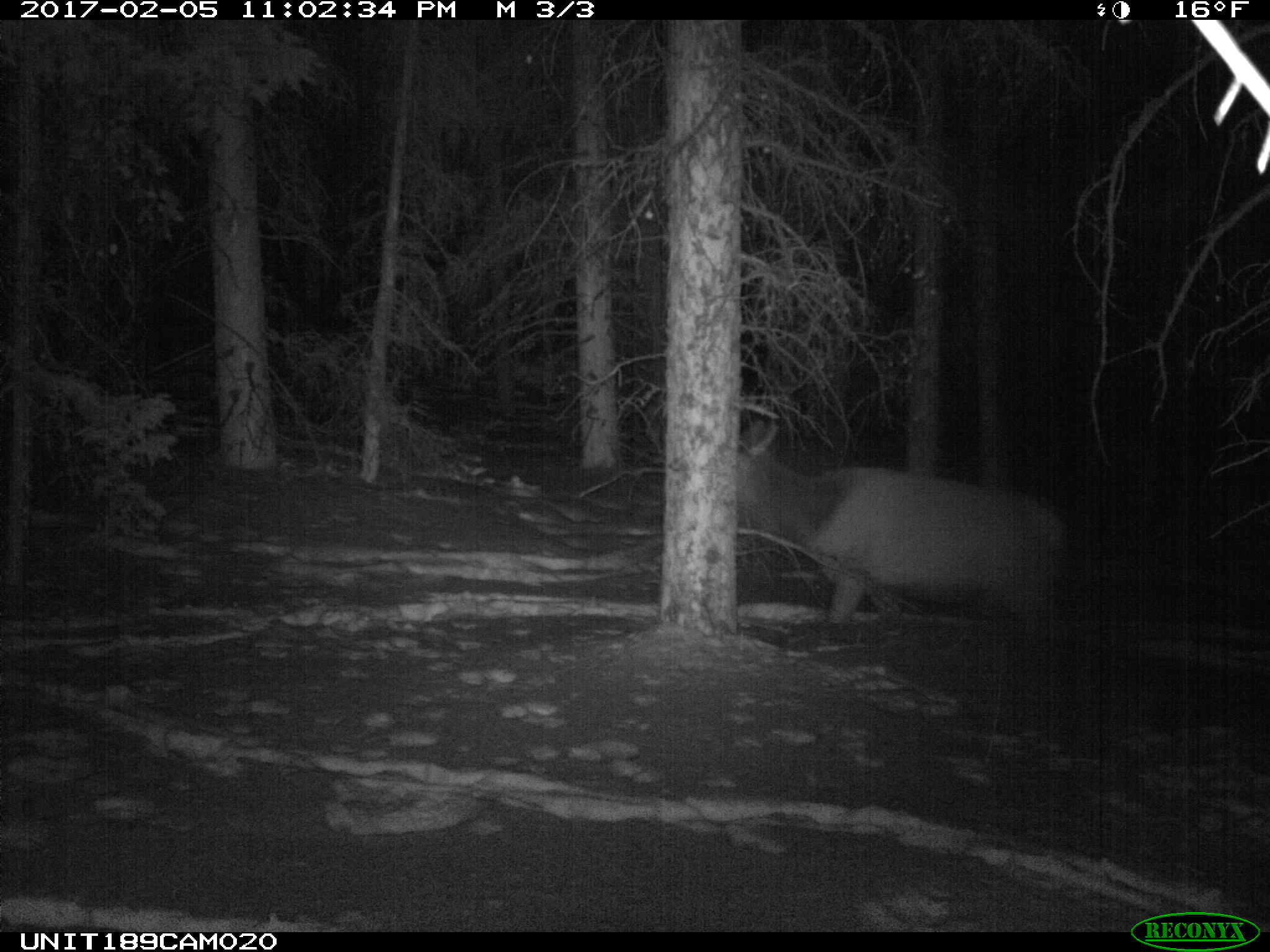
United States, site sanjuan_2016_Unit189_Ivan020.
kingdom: Animalia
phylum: Chordata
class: Mammalia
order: Artiodactyla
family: Cervidae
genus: Cervus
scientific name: Cervus elaphus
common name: red deer